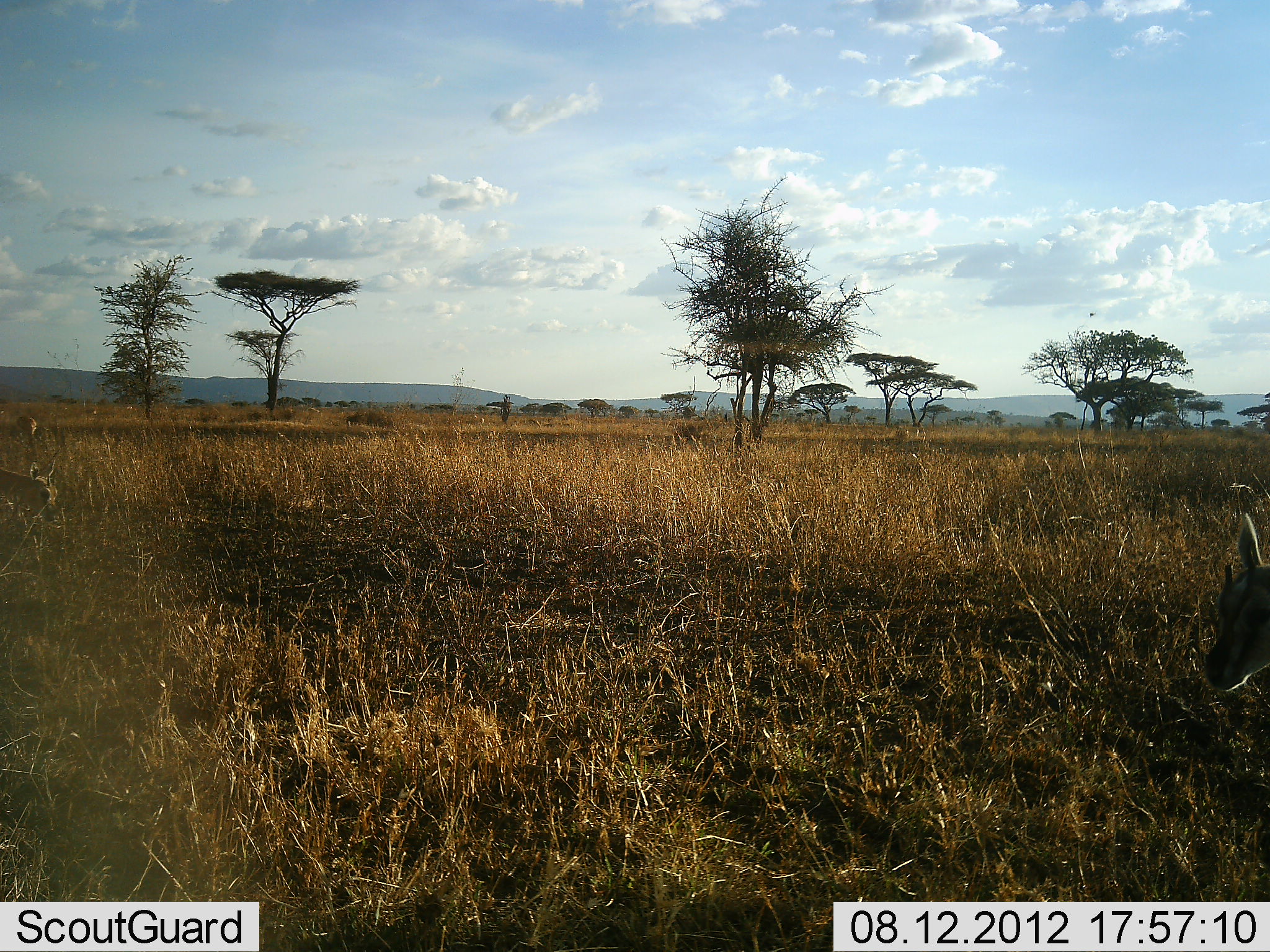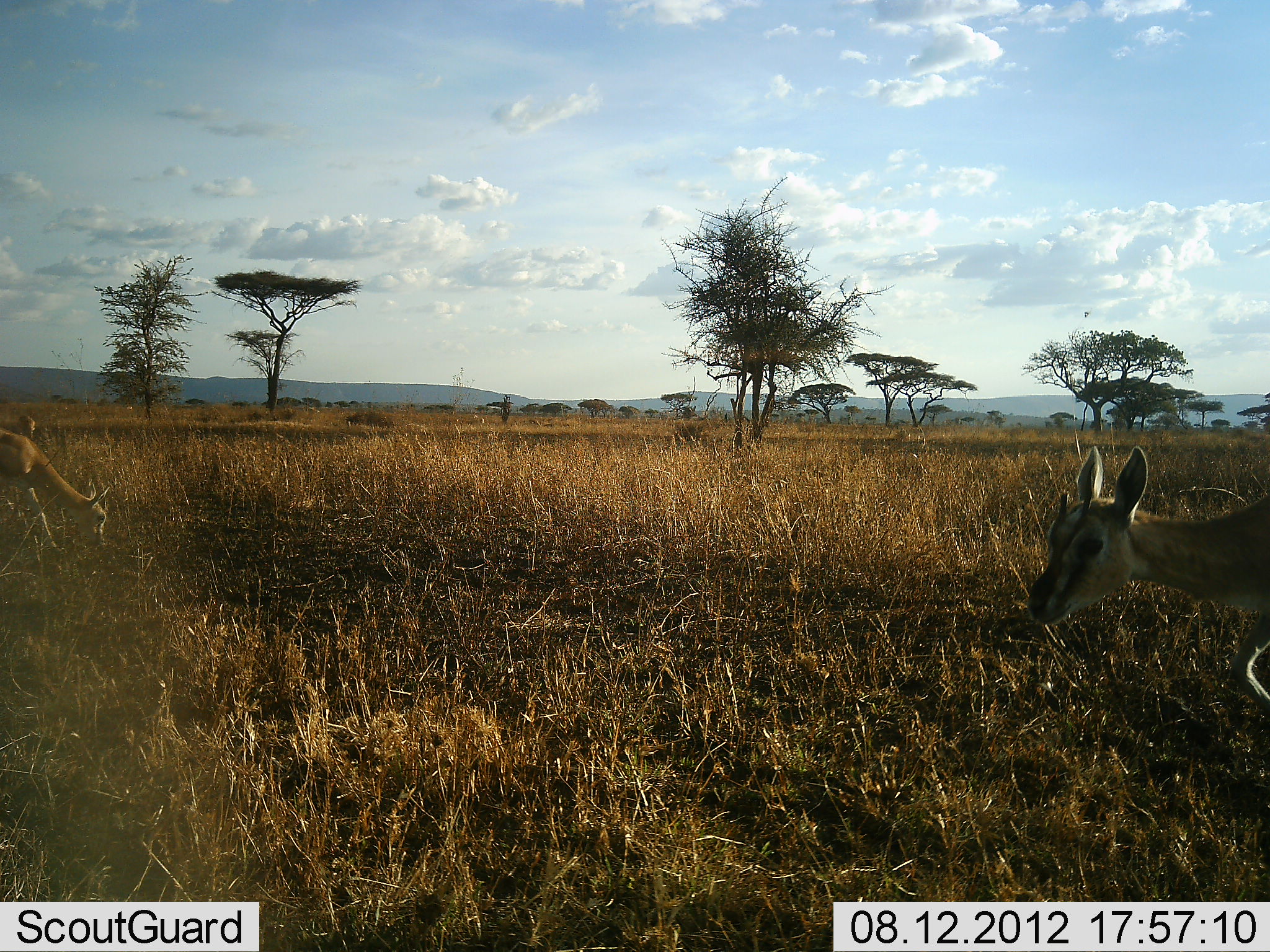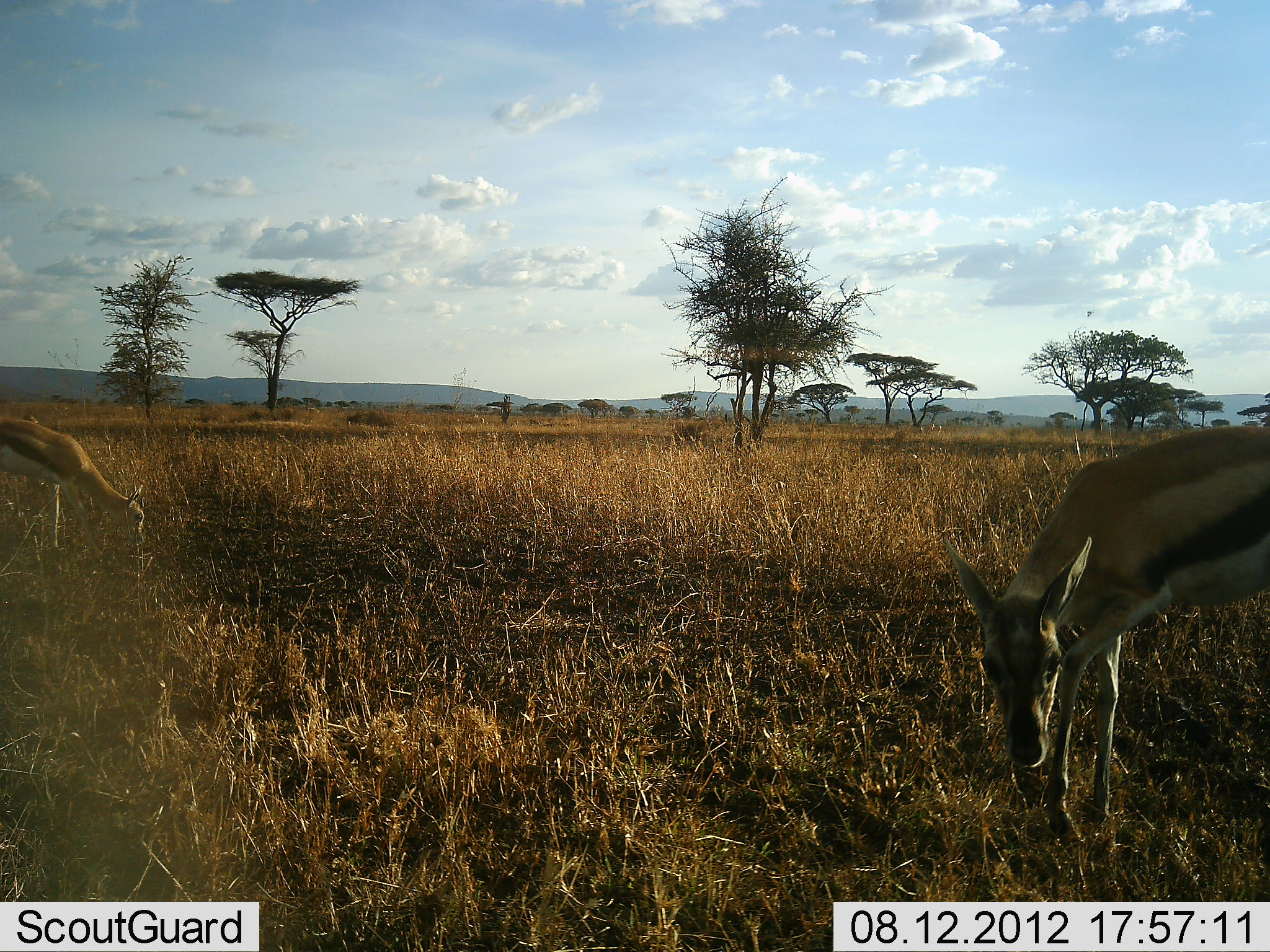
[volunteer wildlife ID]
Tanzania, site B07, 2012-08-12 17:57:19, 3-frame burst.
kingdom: Animalia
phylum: Chordata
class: Mammalia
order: Artiodactyla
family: Bovidae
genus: Eudorcas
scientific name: Eudorcas thomsonii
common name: thomson's gazelle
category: gazellethomsons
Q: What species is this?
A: Gazellethomsons (thomson's gazelle) (Eudorcas thomsonii).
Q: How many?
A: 3.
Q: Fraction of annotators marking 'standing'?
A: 18%.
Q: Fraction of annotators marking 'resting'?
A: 0%.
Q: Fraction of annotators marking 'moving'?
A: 91%.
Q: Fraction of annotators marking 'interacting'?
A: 0%.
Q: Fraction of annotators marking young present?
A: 0%.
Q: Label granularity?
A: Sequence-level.